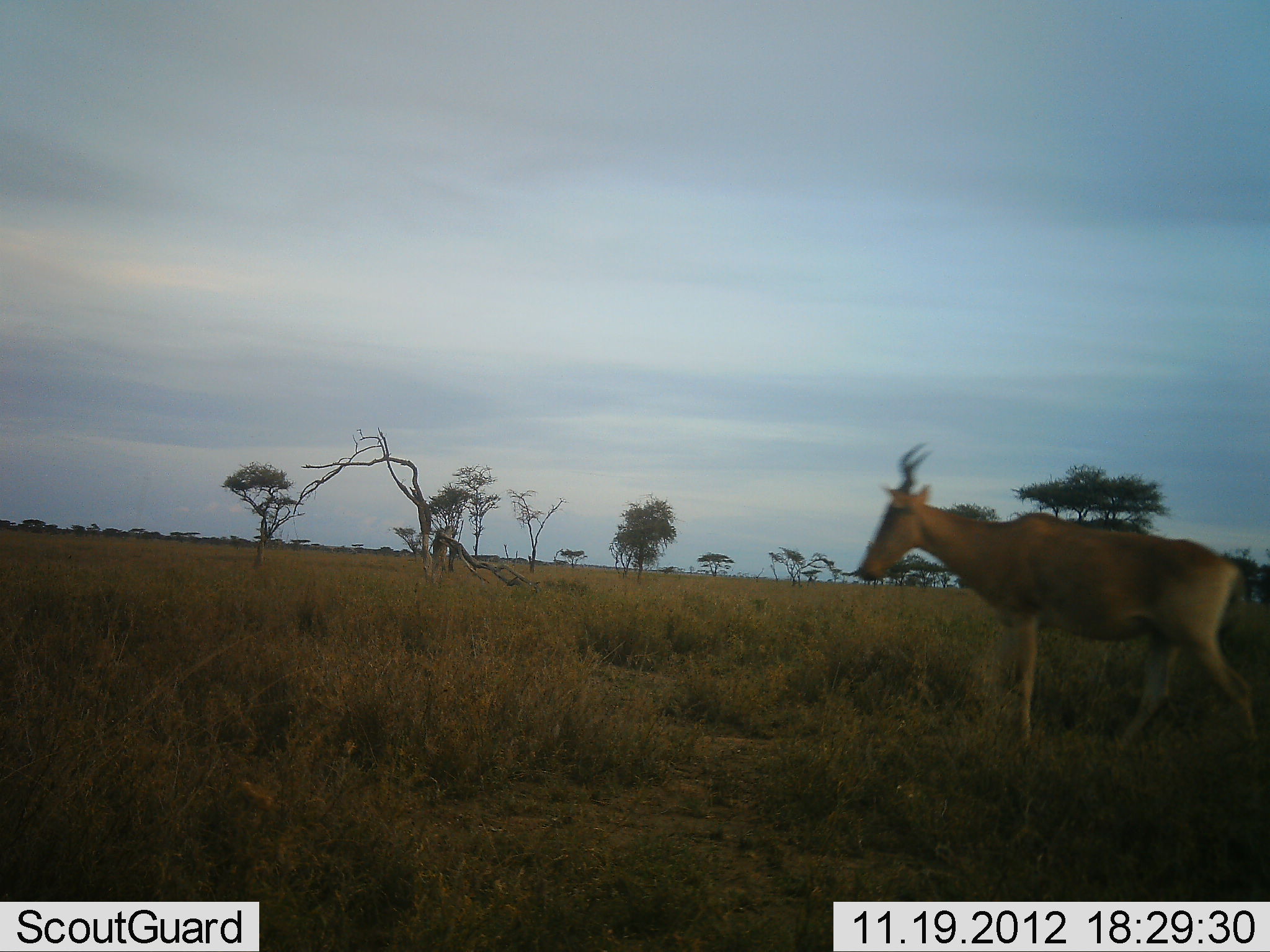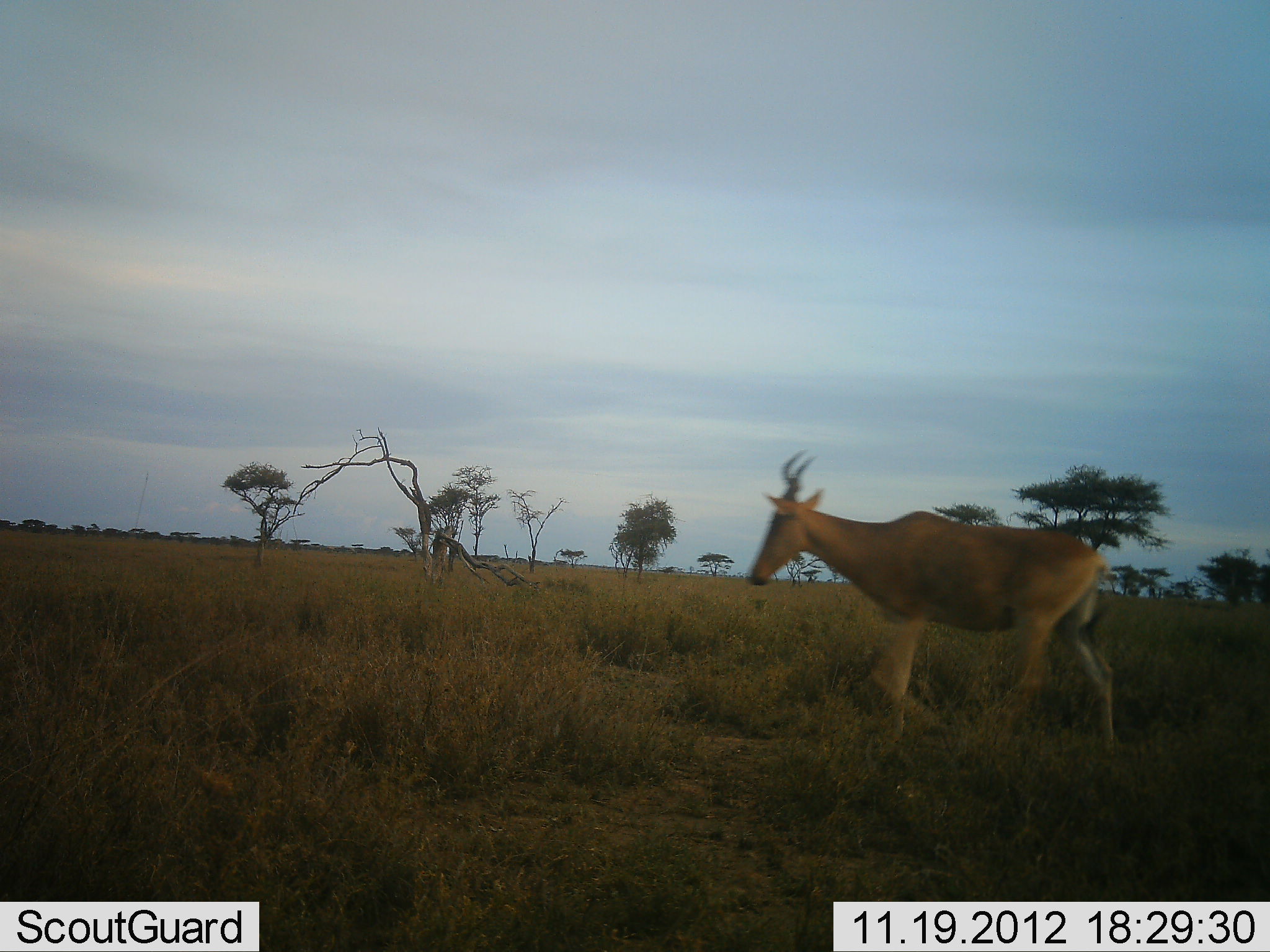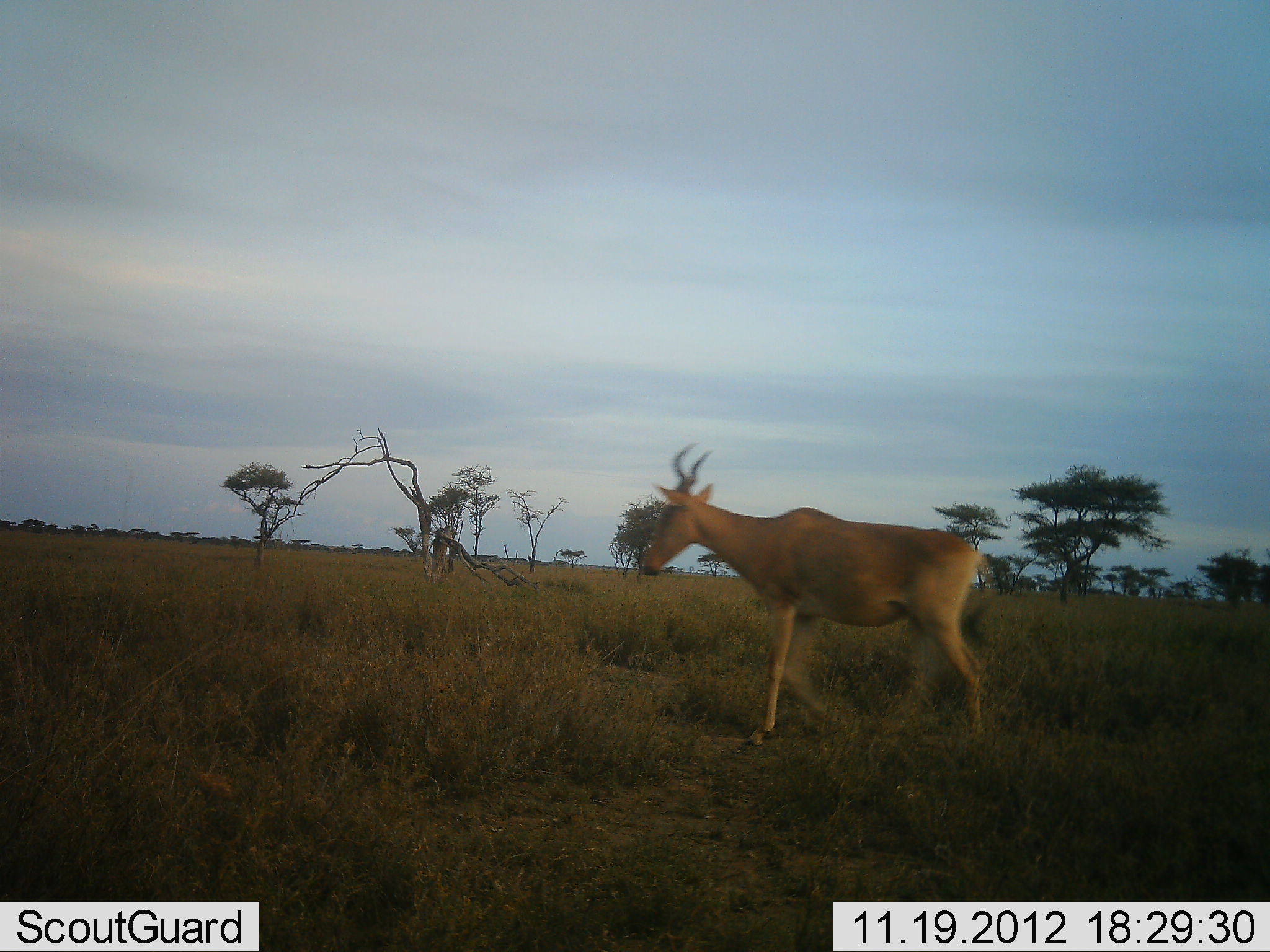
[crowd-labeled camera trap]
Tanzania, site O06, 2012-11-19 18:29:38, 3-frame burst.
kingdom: Animalia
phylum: Chordata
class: Mammalia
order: Artiodactyla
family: Bovidae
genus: Alcelaphus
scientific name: Alcelaphus buselaphus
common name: hartebeest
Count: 1.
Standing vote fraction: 10%.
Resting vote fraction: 0%.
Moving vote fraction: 90%.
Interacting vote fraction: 0%.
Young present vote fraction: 0%.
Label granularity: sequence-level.